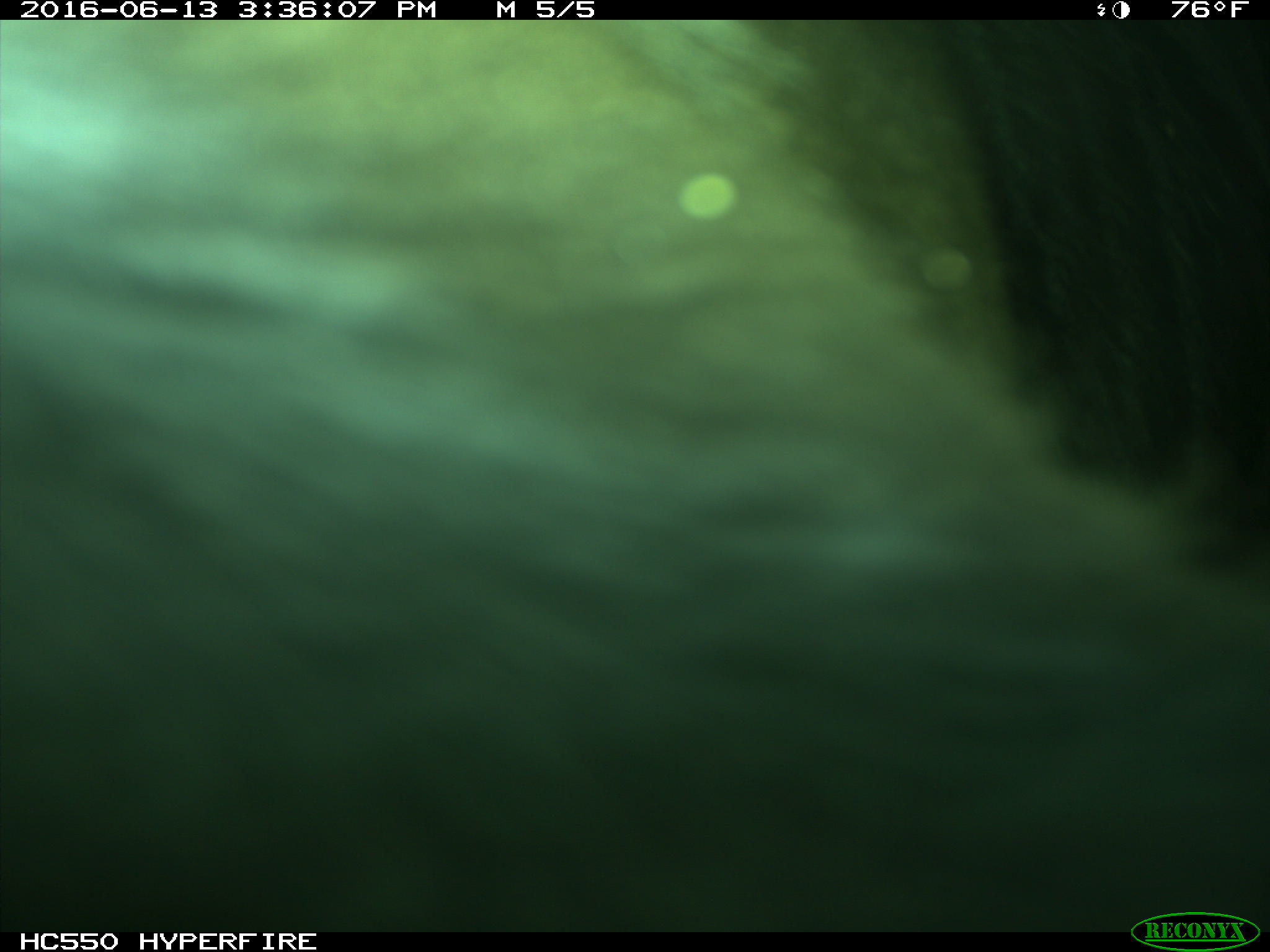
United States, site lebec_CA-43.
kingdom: Animalia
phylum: Chordata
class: Mammalia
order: Artiodactyla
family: Bovidae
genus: Bos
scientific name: Bos taurus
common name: domestic cow